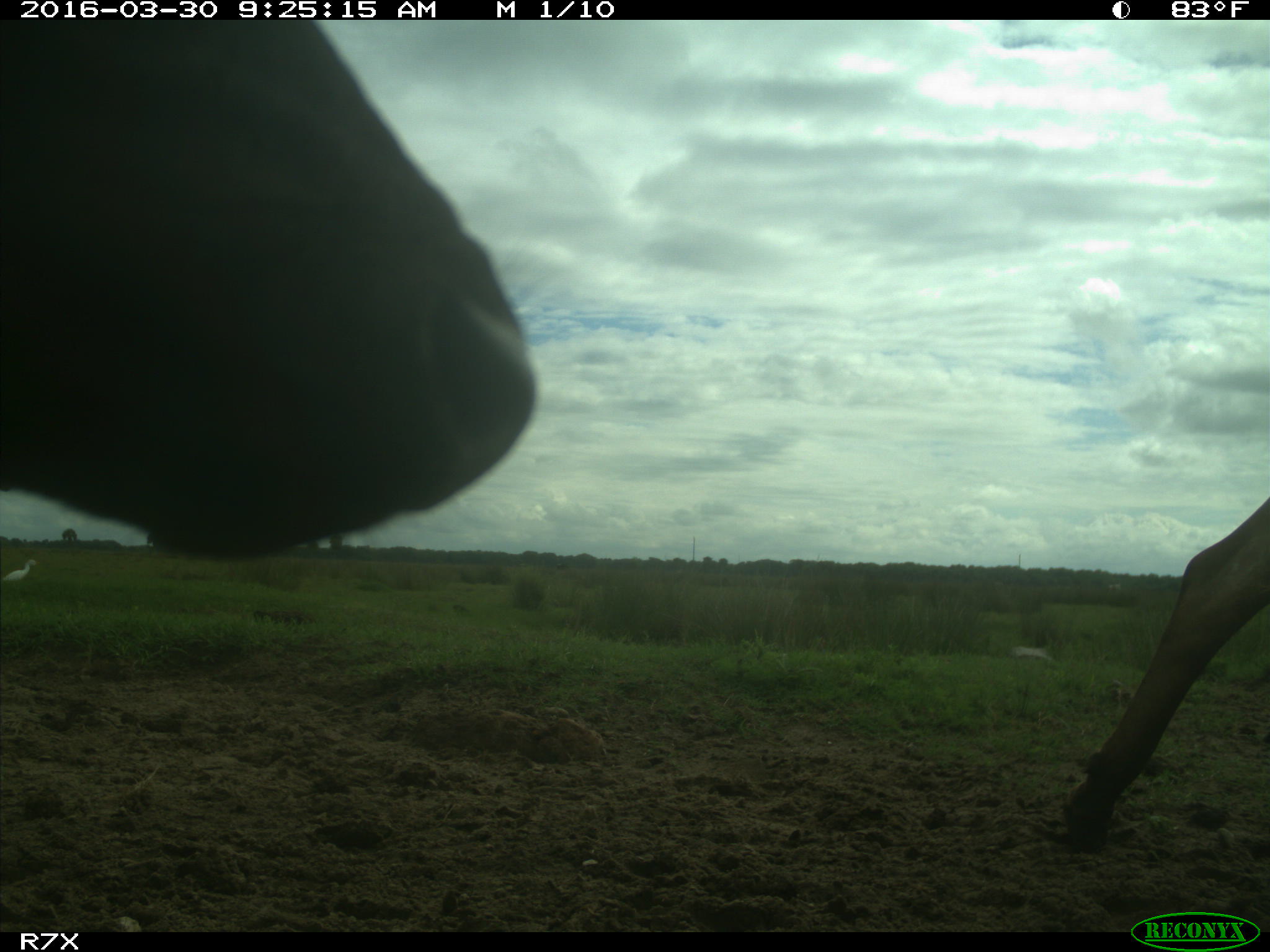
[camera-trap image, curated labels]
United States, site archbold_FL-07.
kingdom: Animalia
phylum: Chordata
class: Mammalia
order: Artiodactyla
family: Bovidae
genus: Bos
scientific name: Bos taurus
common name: domestic cow